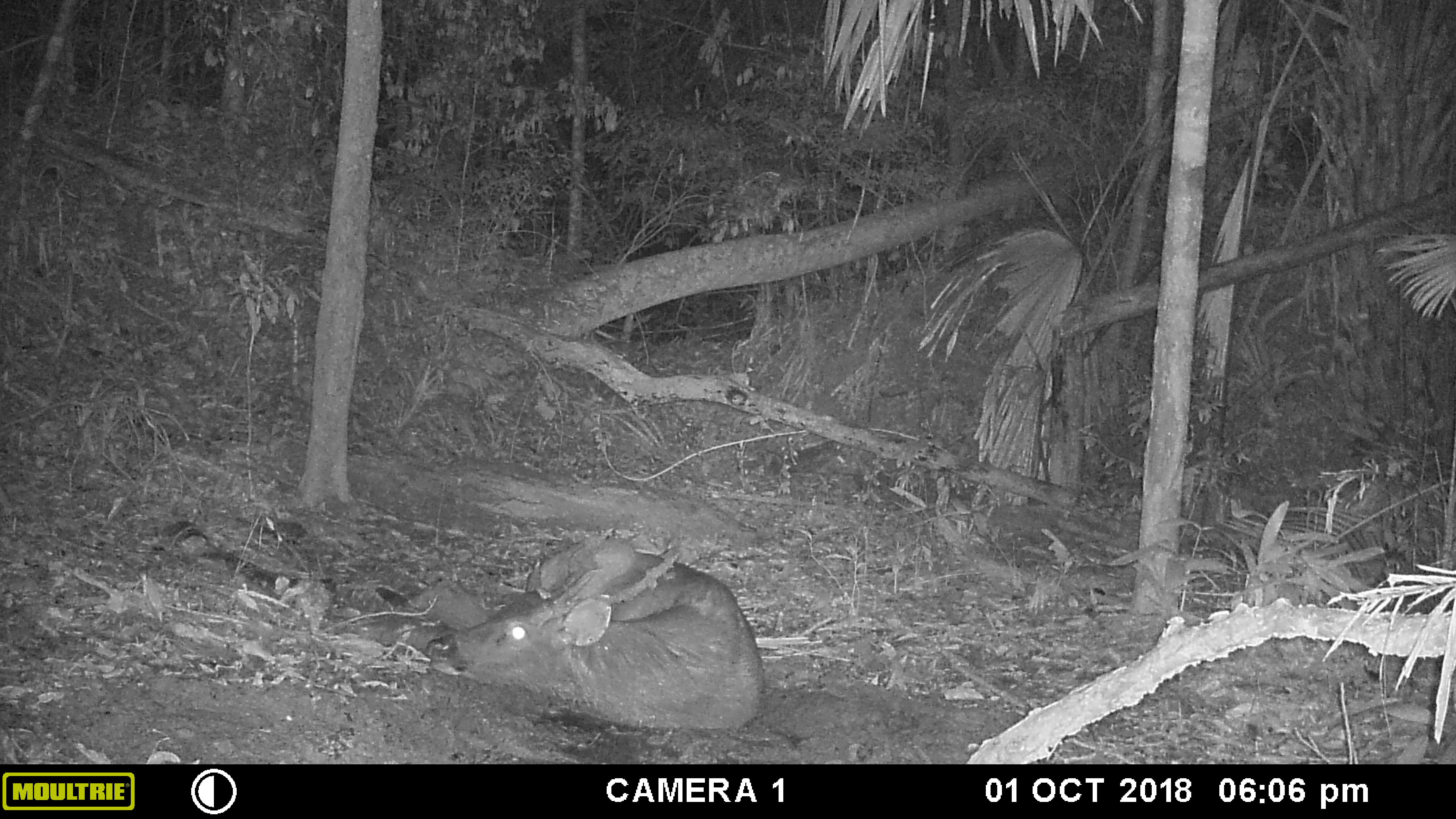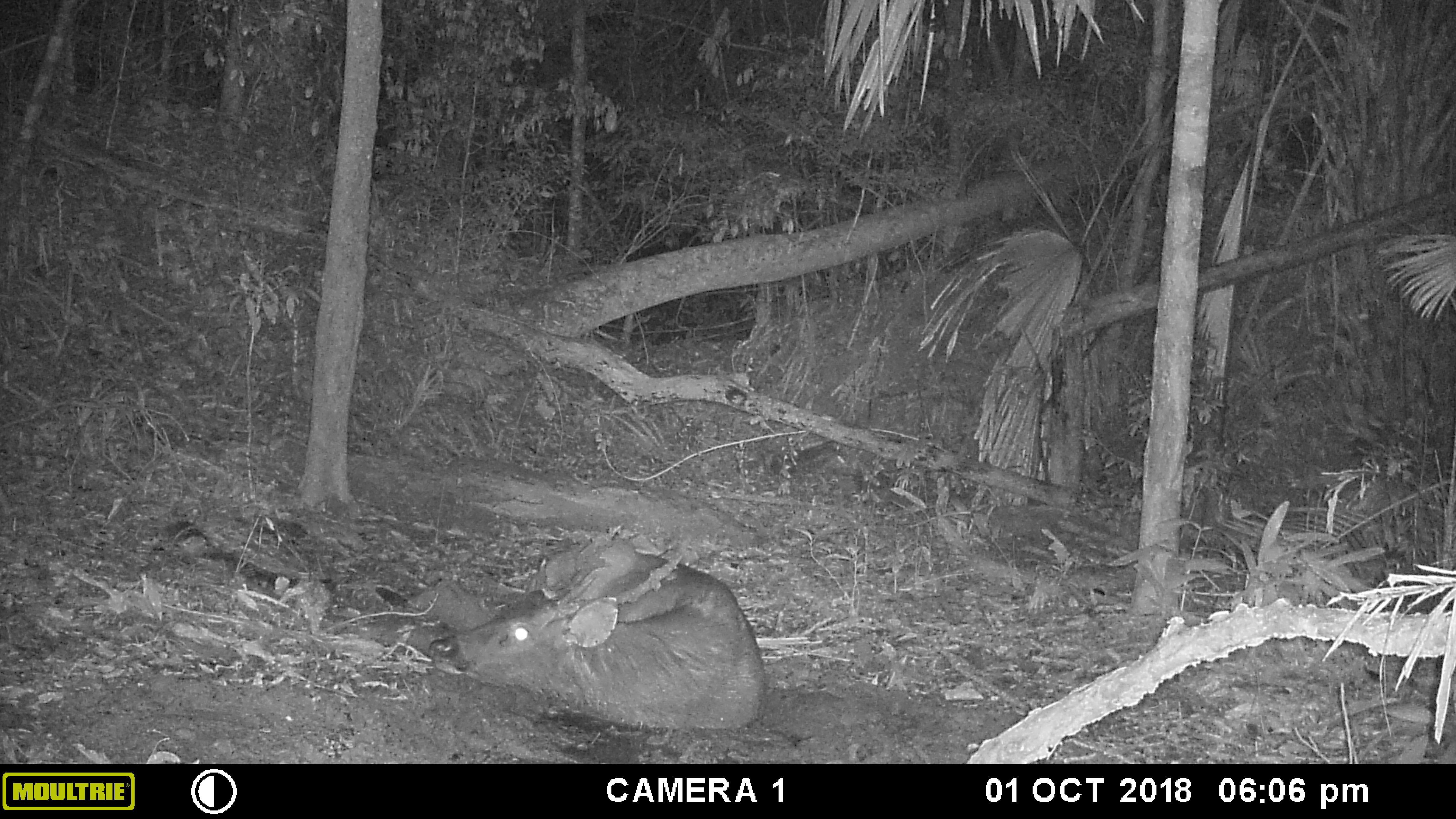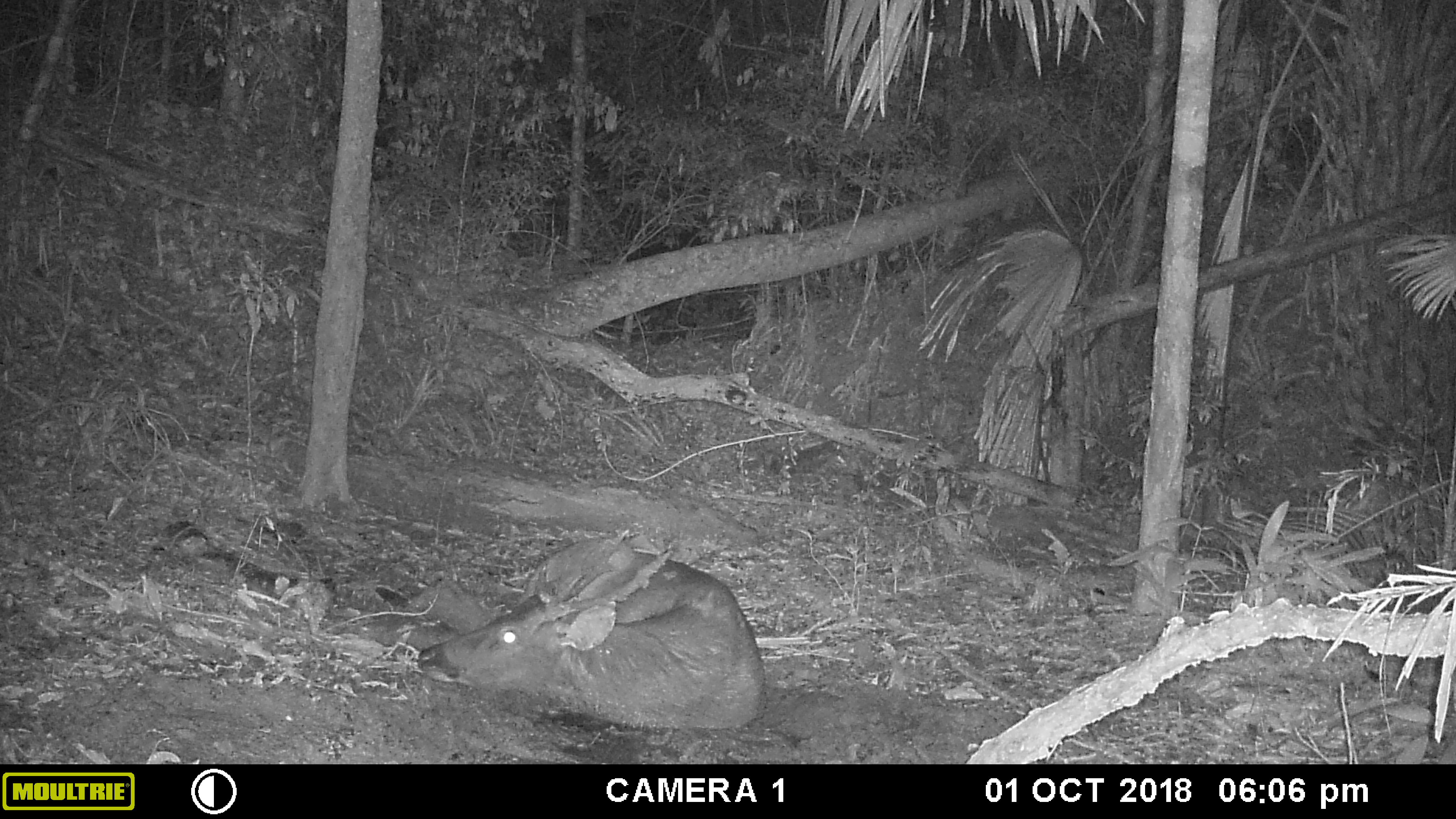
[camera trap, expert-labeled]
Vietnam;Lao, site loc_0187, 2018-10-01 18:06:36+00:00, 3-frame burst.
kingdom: Animalia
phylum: Chordata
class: Mammalia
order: Artiodactyla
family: Cervidae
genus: Rusa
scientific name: Rusa unicolor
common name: sambar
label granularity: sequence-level